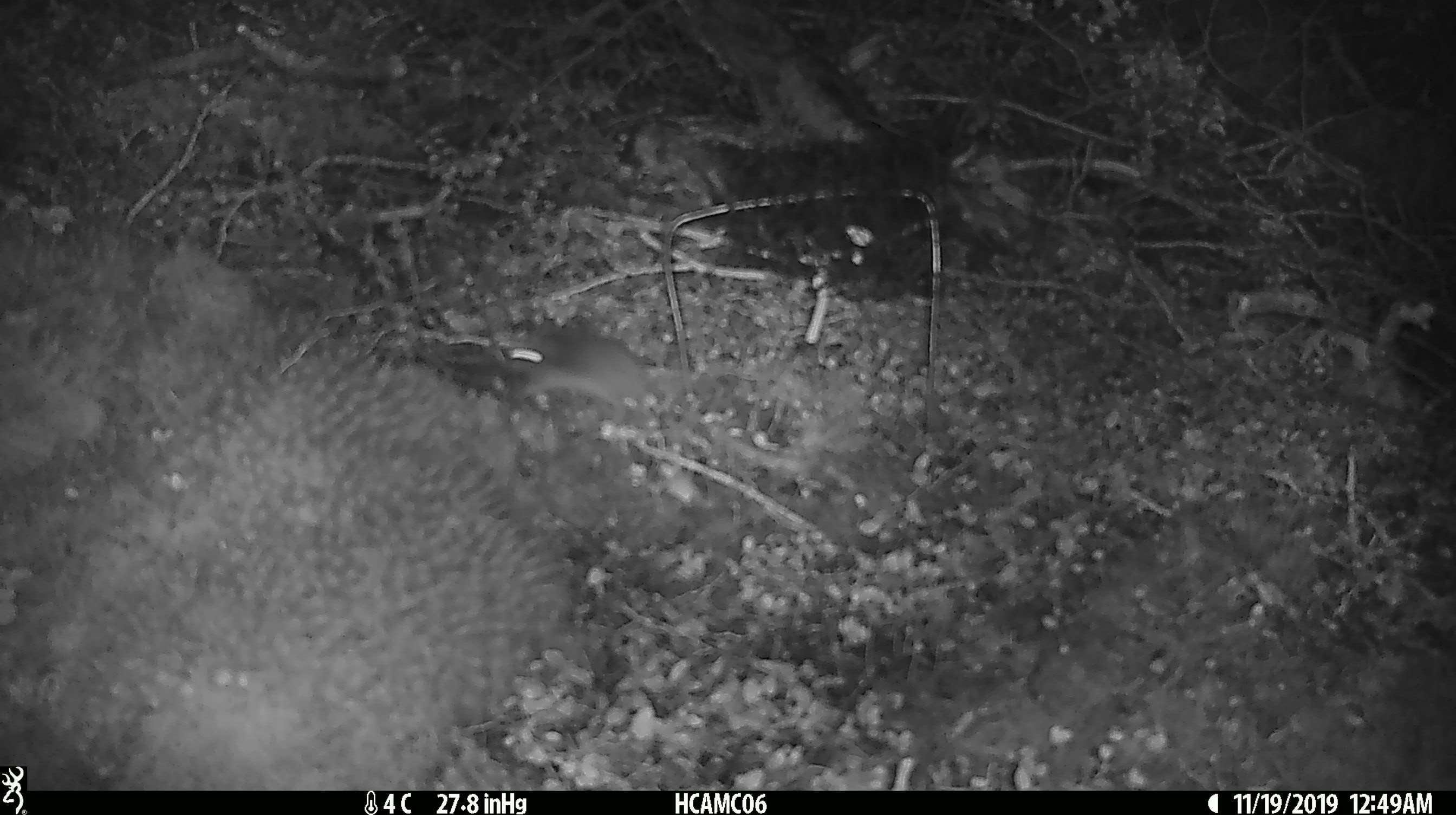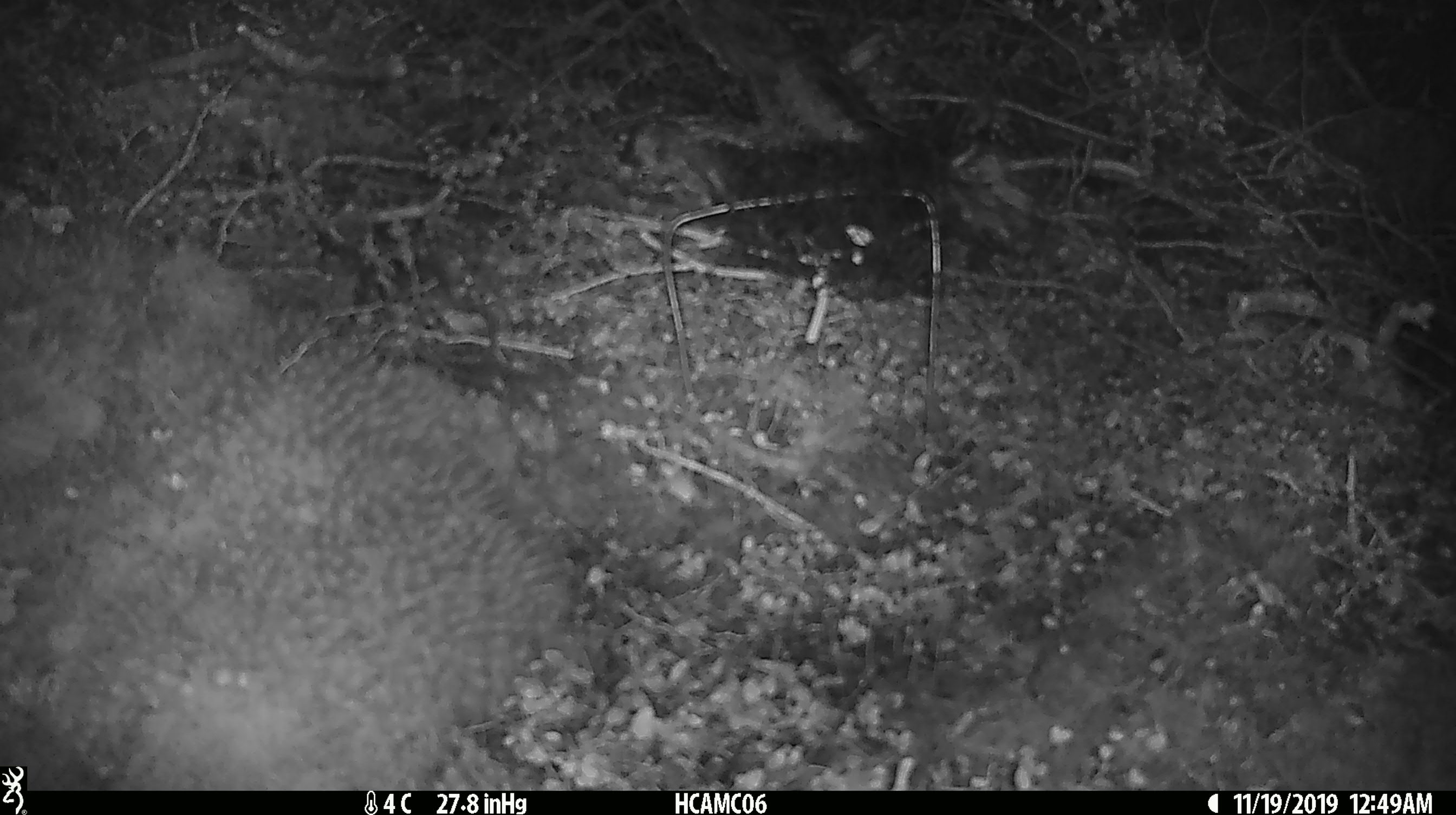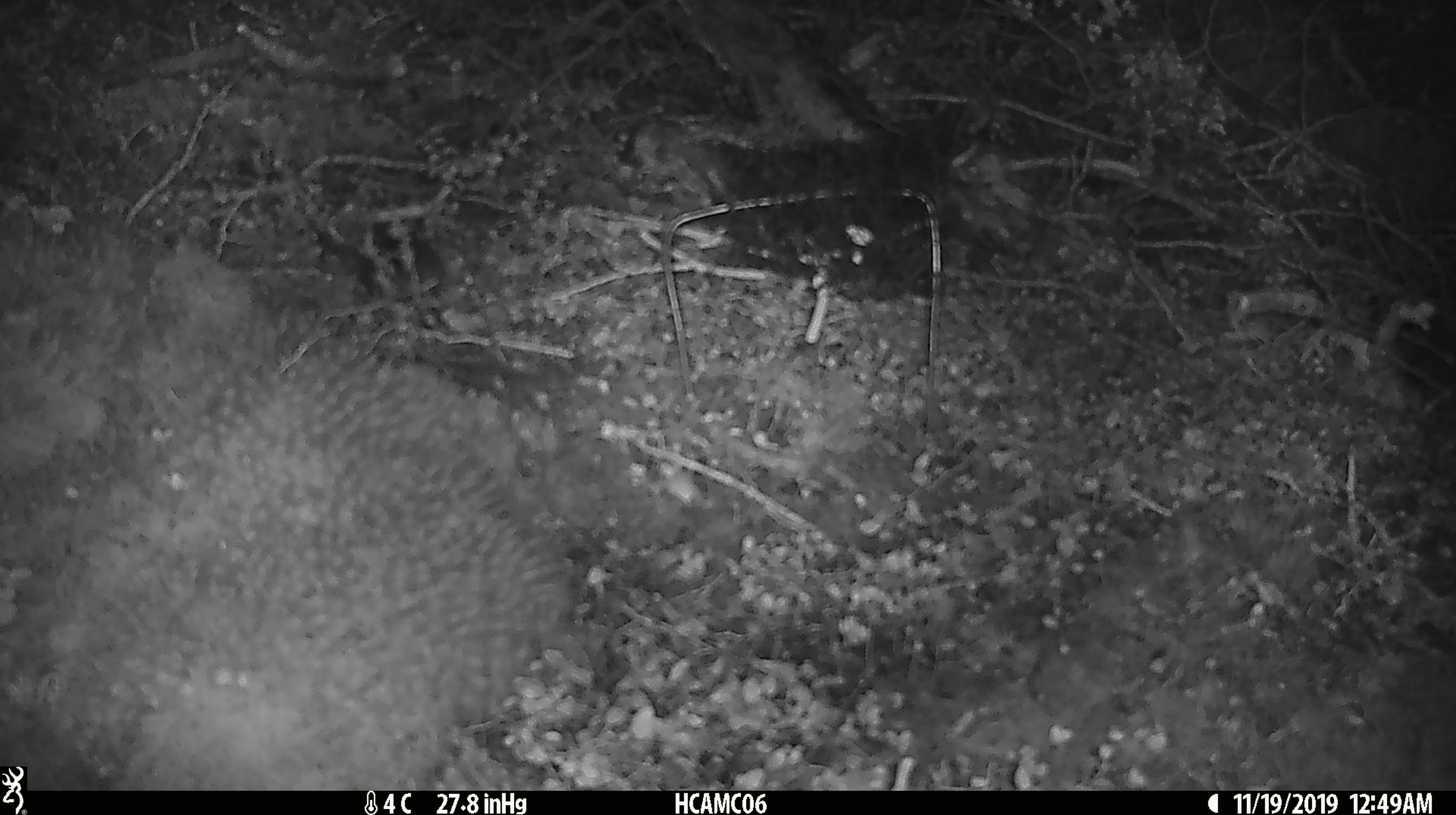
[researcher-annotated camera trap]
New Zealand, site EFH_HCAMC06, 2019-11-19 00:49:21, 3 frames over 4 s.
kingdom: Animalia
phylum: Chordata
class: Mammalia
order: Rodentia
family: Muridae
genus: Mus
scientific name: Mus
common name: mouse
Mouse (Mus).